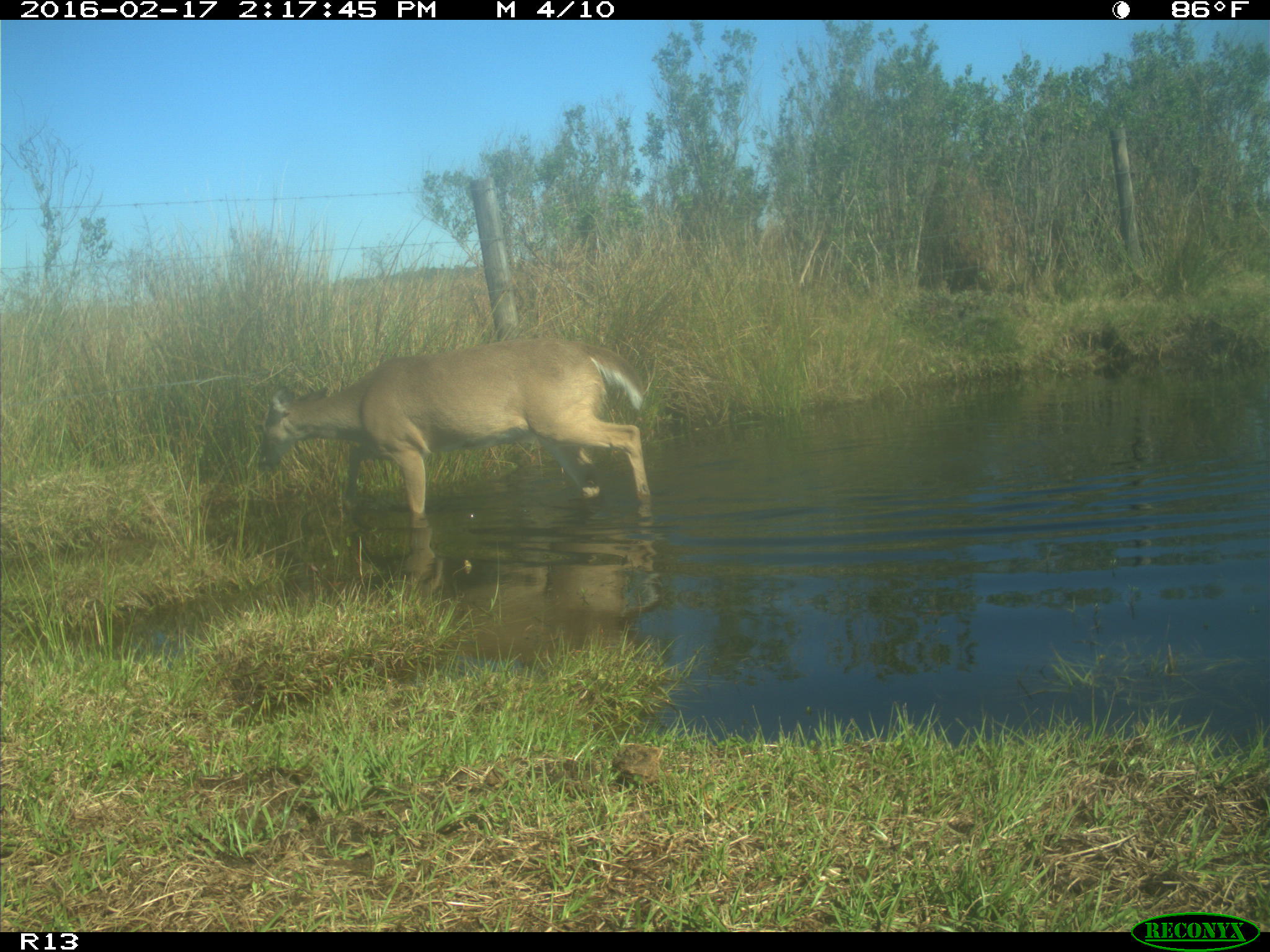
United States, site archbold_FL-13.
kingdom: Animalia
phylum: Chordata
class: Mammalia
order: Artiodactyla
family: Cervidae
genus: Odocoileus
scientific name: Odocoileus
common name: deer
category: unidentified deer